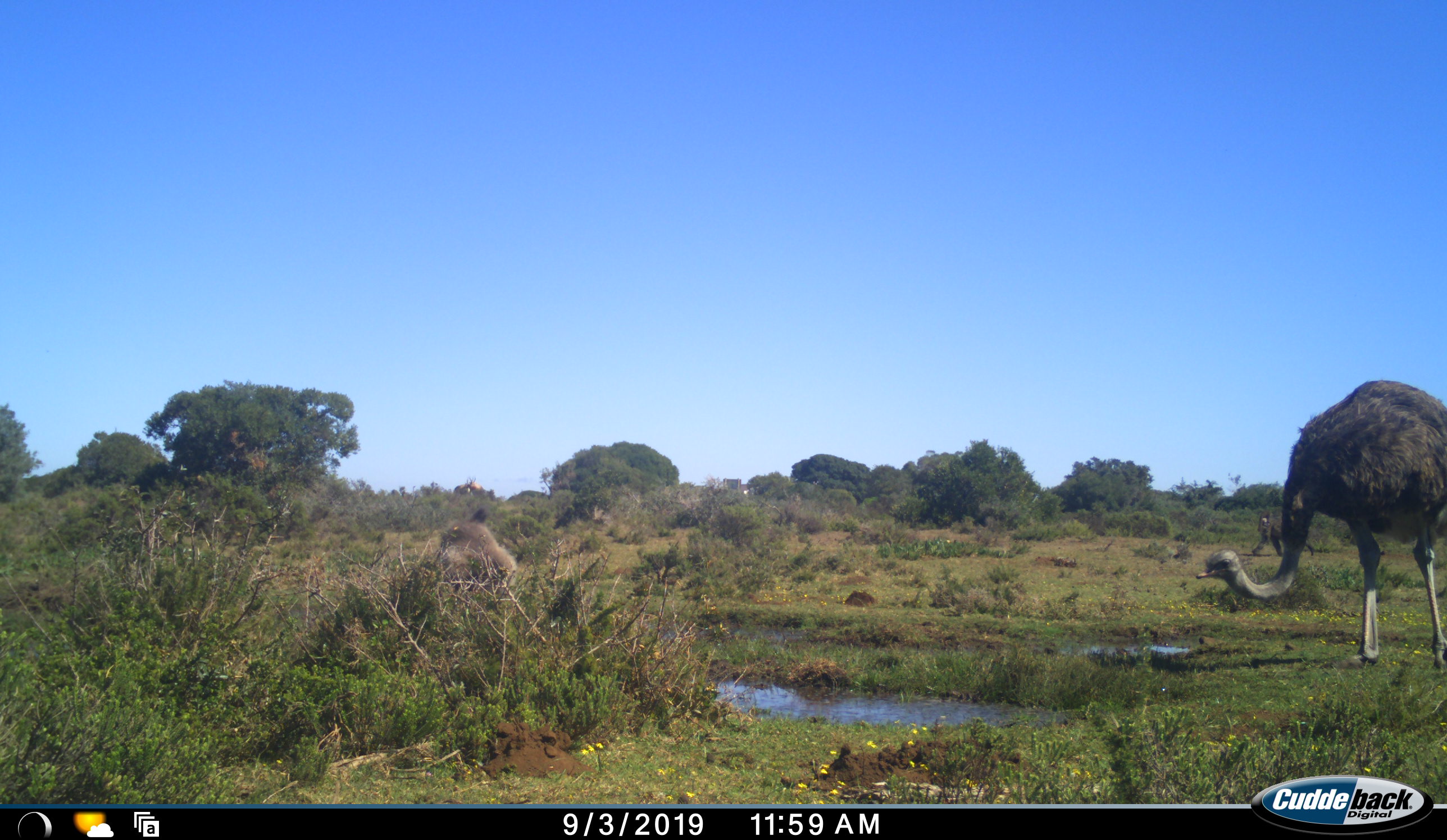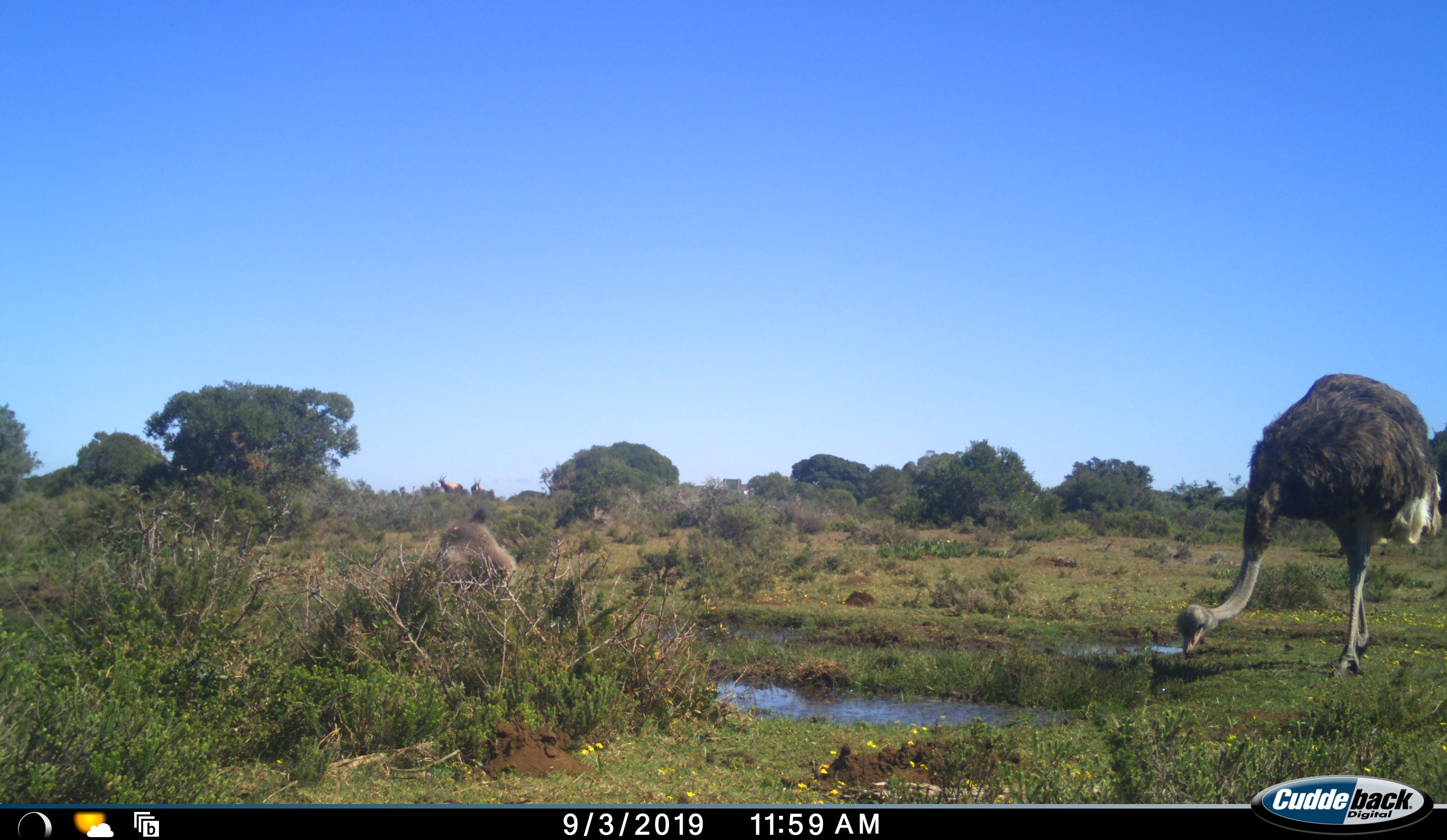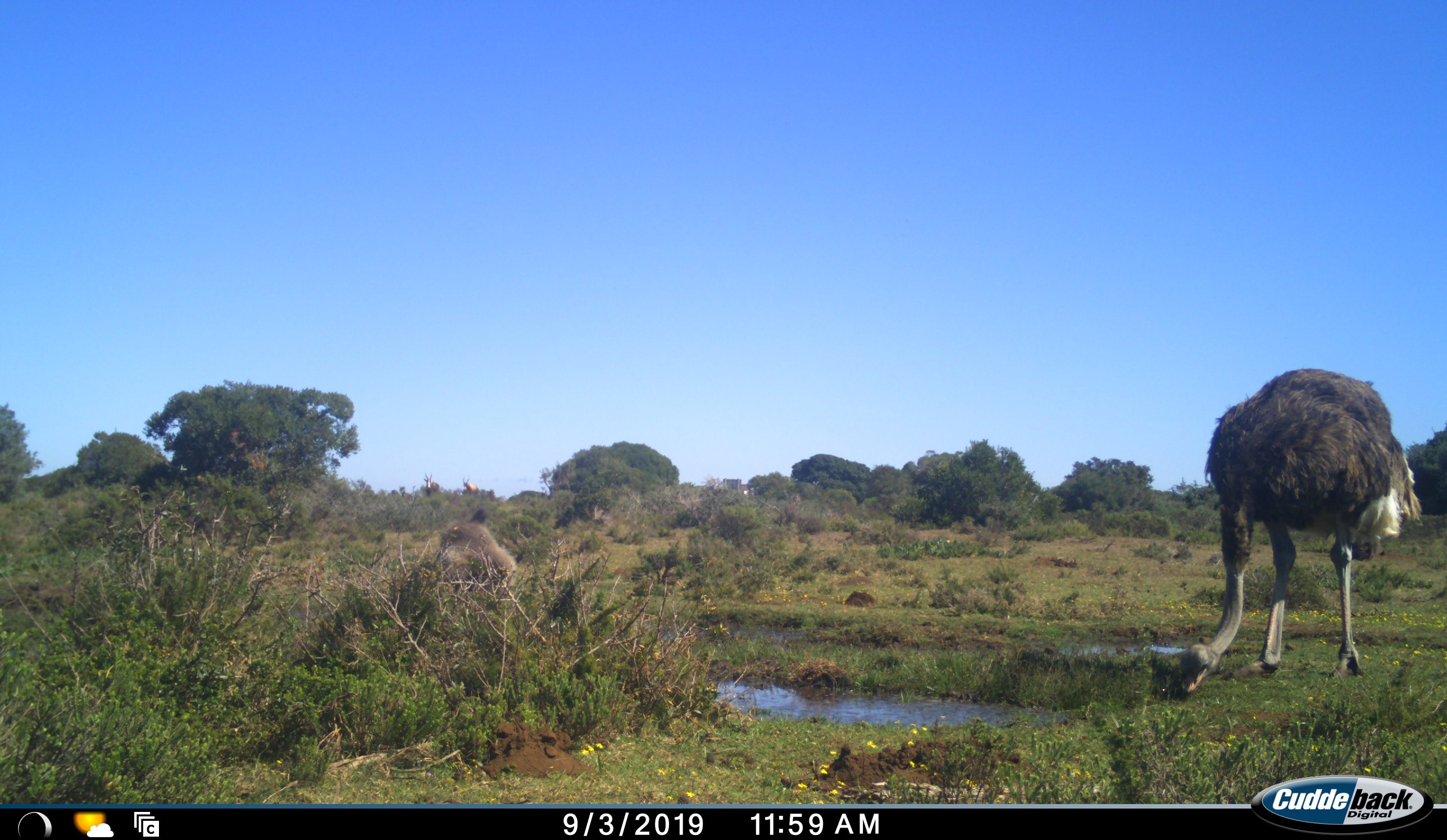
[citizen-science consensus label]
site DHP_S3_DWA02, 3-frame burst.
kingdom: Animalia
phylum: Chordata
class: Mammalia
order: Artiodactyla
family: Bovidae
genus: Damaliscus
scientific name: Damaliscus pygargus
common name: bontebok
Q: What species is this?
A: Bontebok (Damaliscus pygargus).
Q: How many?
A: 2.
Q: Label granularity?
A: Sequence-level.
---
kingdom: Animalia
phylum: Chordata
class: Aves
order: Struthioniformes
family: Struthionidae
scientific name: Struthionidae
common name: ostrich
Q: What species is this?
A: Ostrich (Struthionidae).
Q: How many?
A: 1.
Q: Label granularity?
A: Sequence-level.